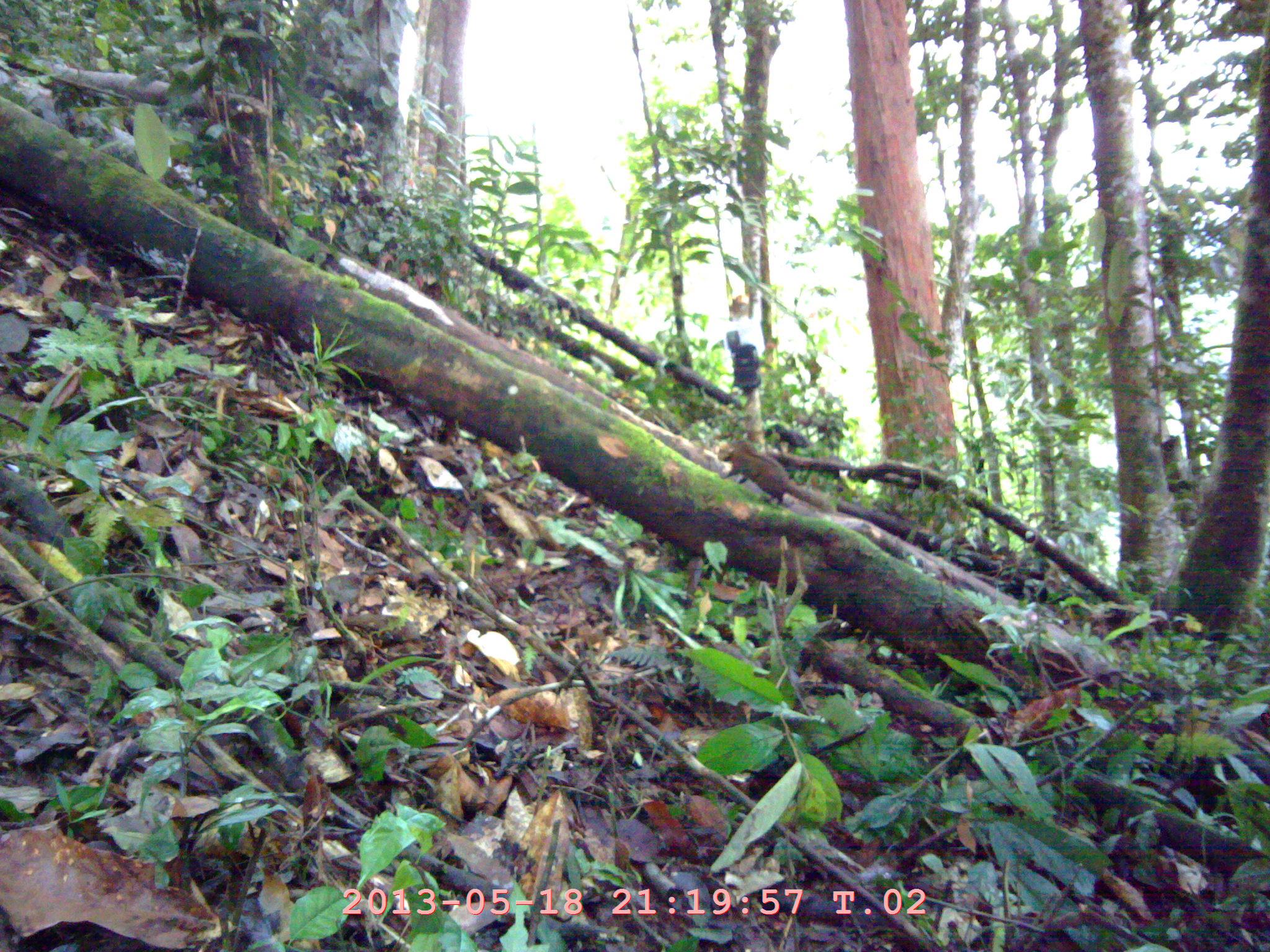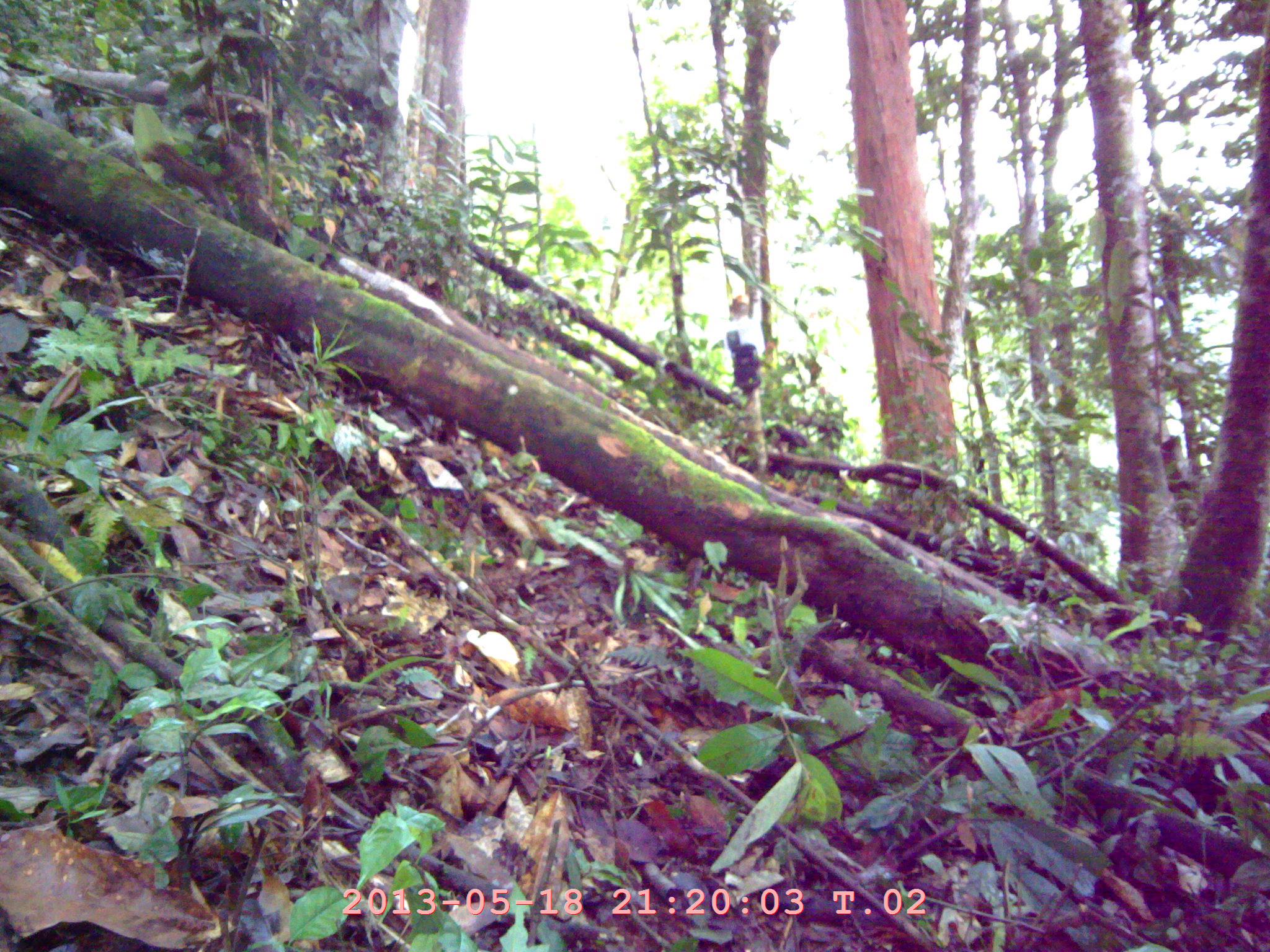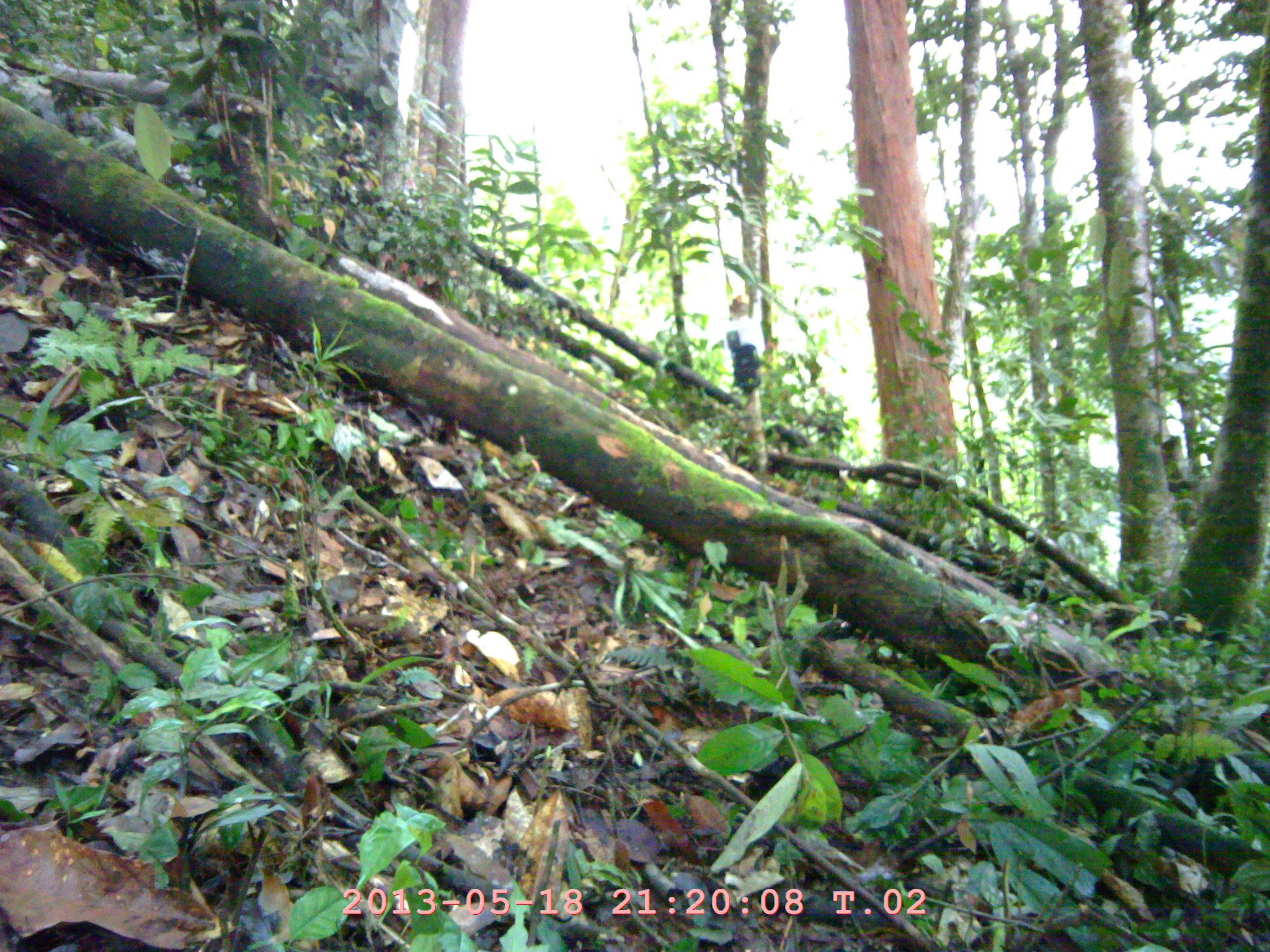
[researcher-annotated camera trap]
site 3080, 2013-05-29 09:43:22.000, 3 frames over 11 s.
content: unidentified animal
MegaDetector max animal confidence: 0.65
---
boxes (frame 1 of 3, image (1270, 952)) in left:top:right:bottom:
unknown: 712:440:837:515